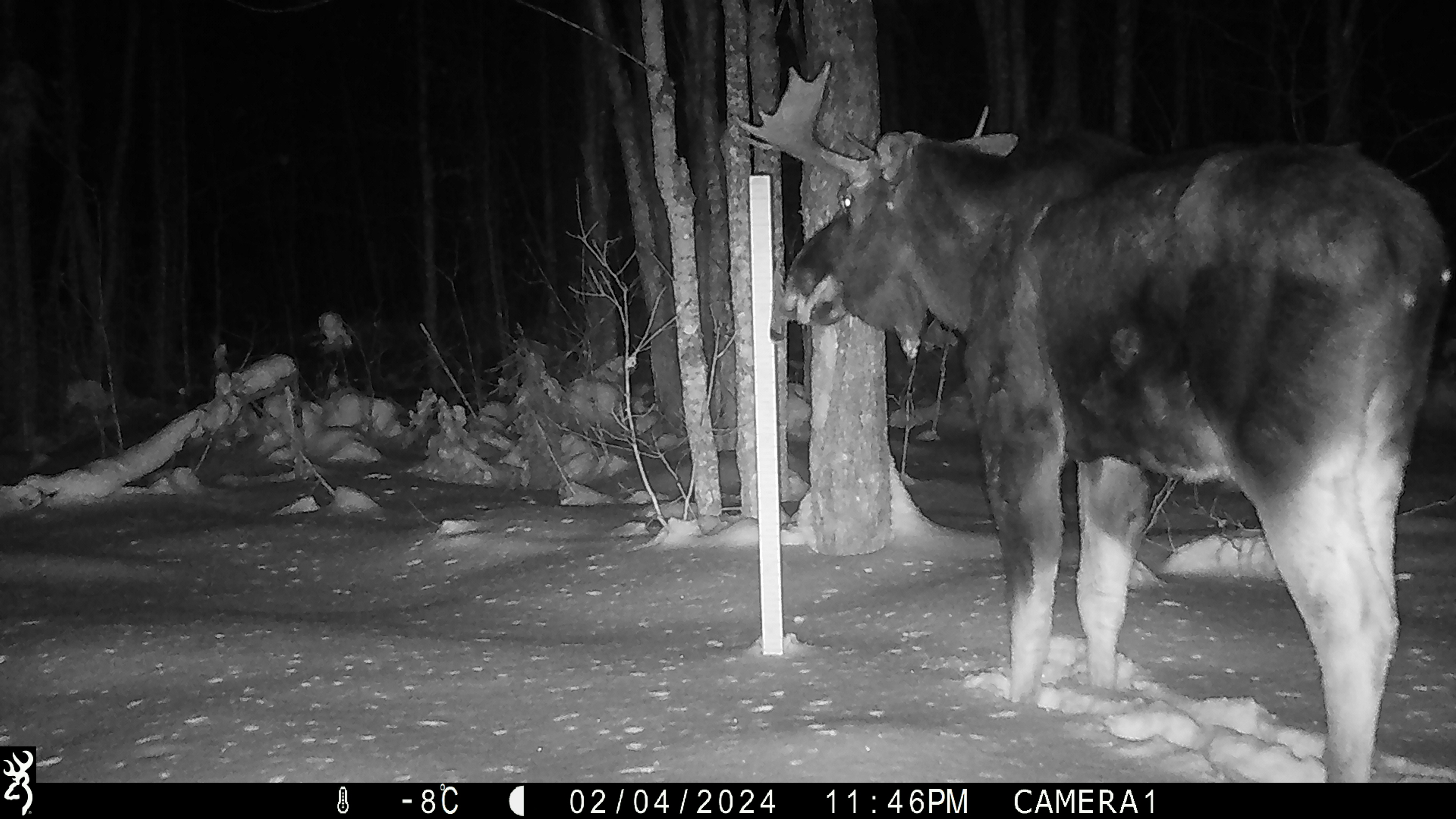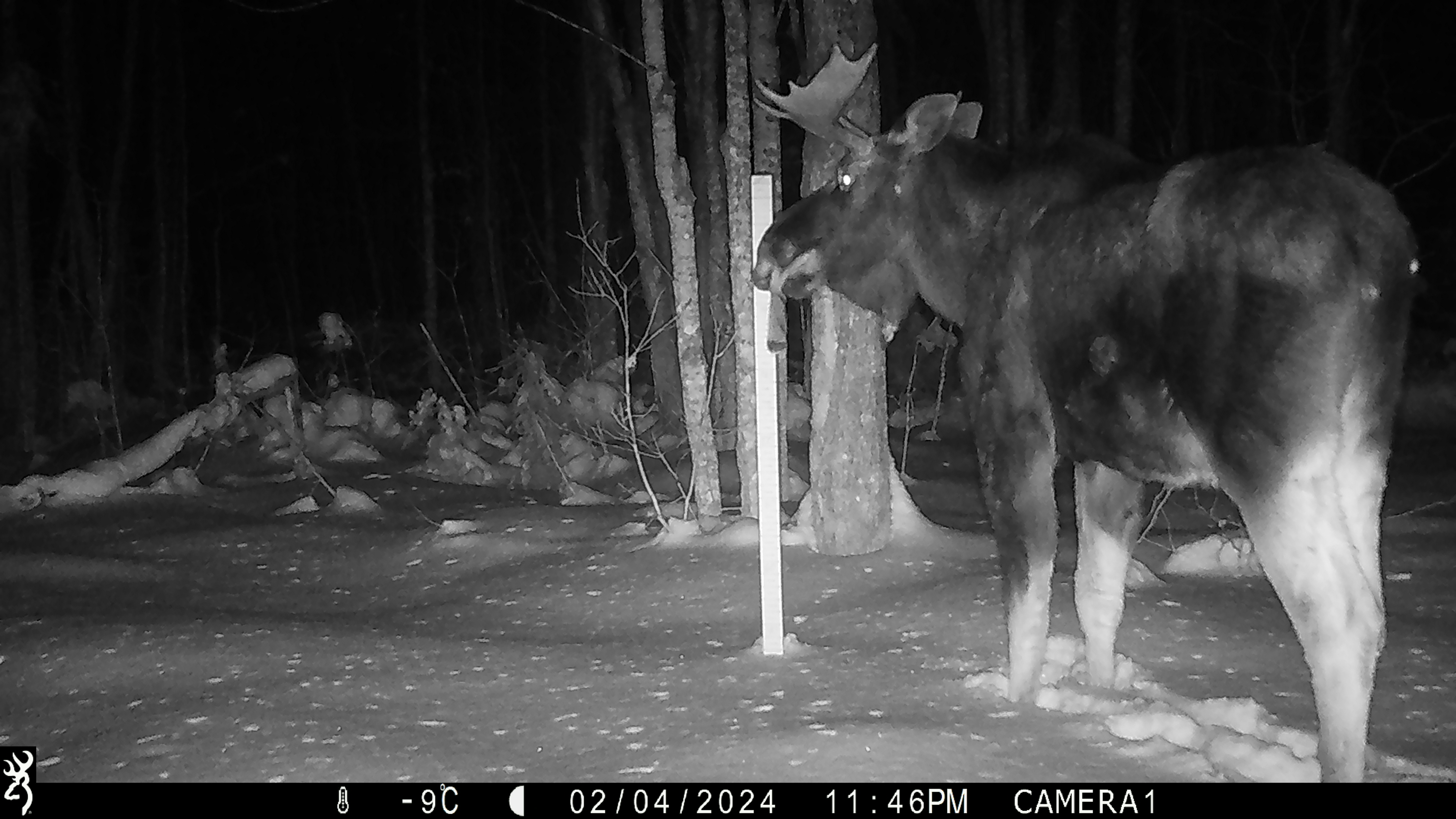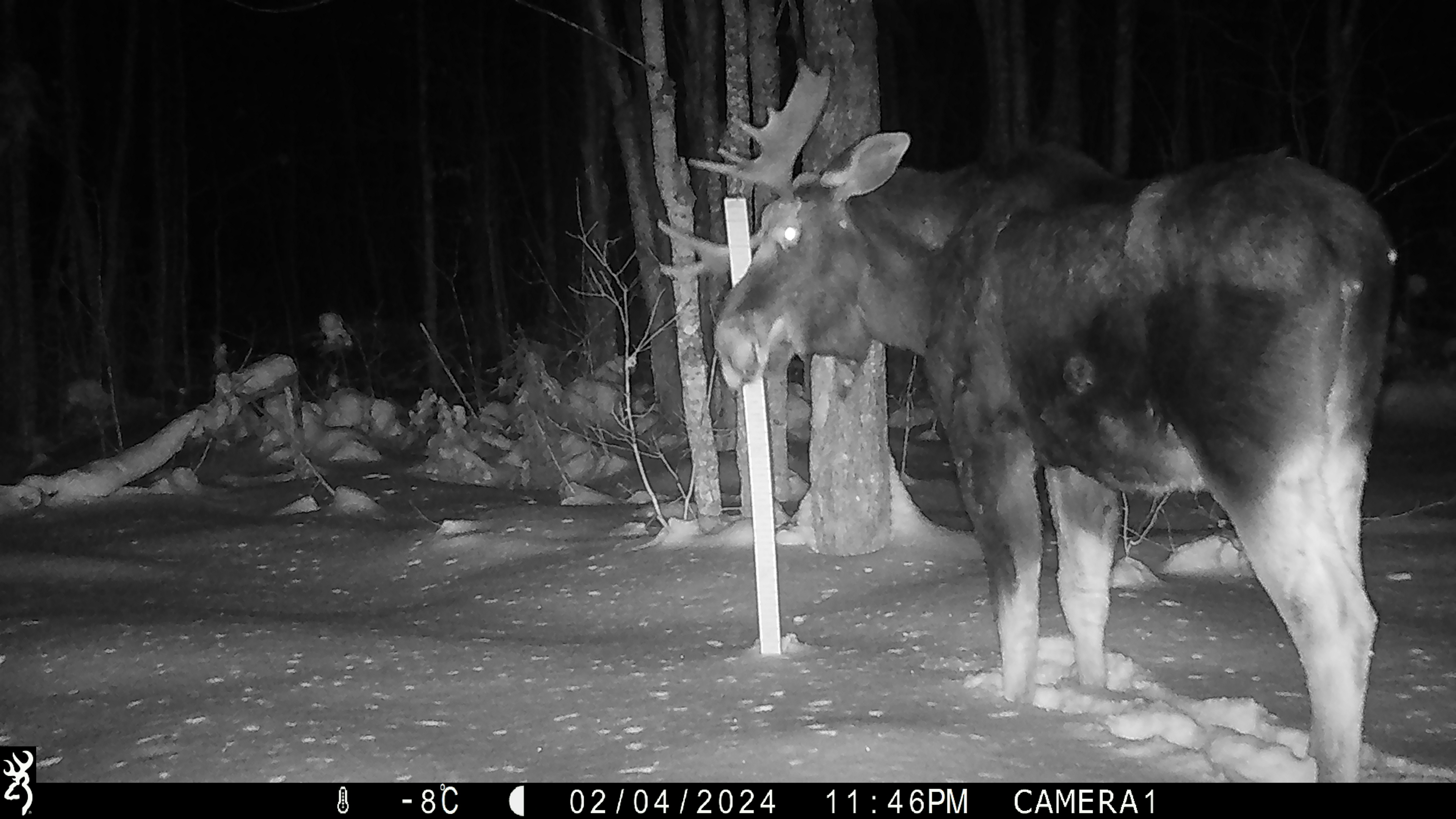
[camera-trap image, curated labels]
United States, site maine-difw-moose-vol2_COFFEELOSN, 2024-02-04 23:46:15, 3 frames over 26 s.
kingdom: Animalia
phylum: Chordata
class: Mammalia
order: Artiodactyla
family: Cervidae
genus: Alces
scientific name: Alces alces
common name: moose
Moose (Alces alces).